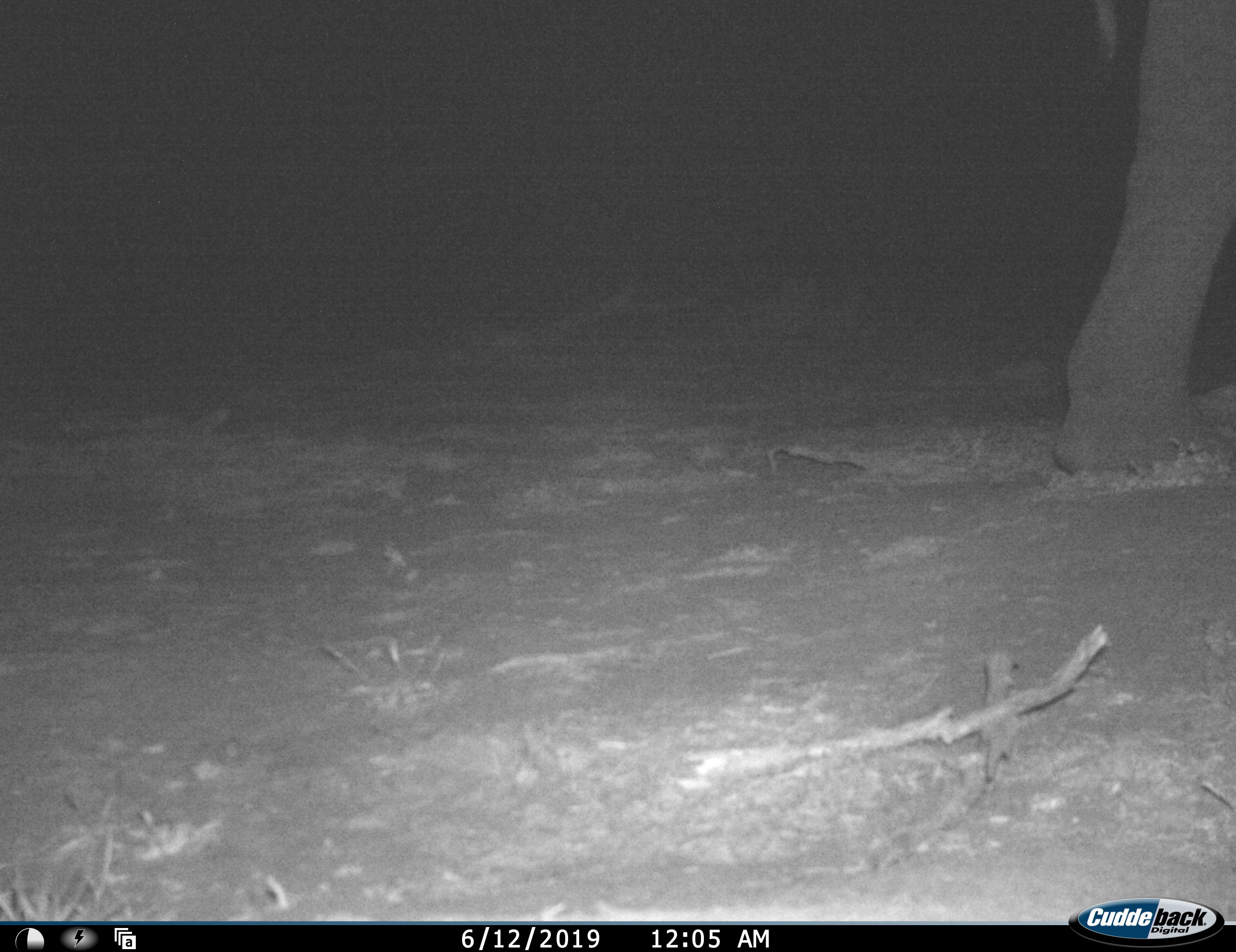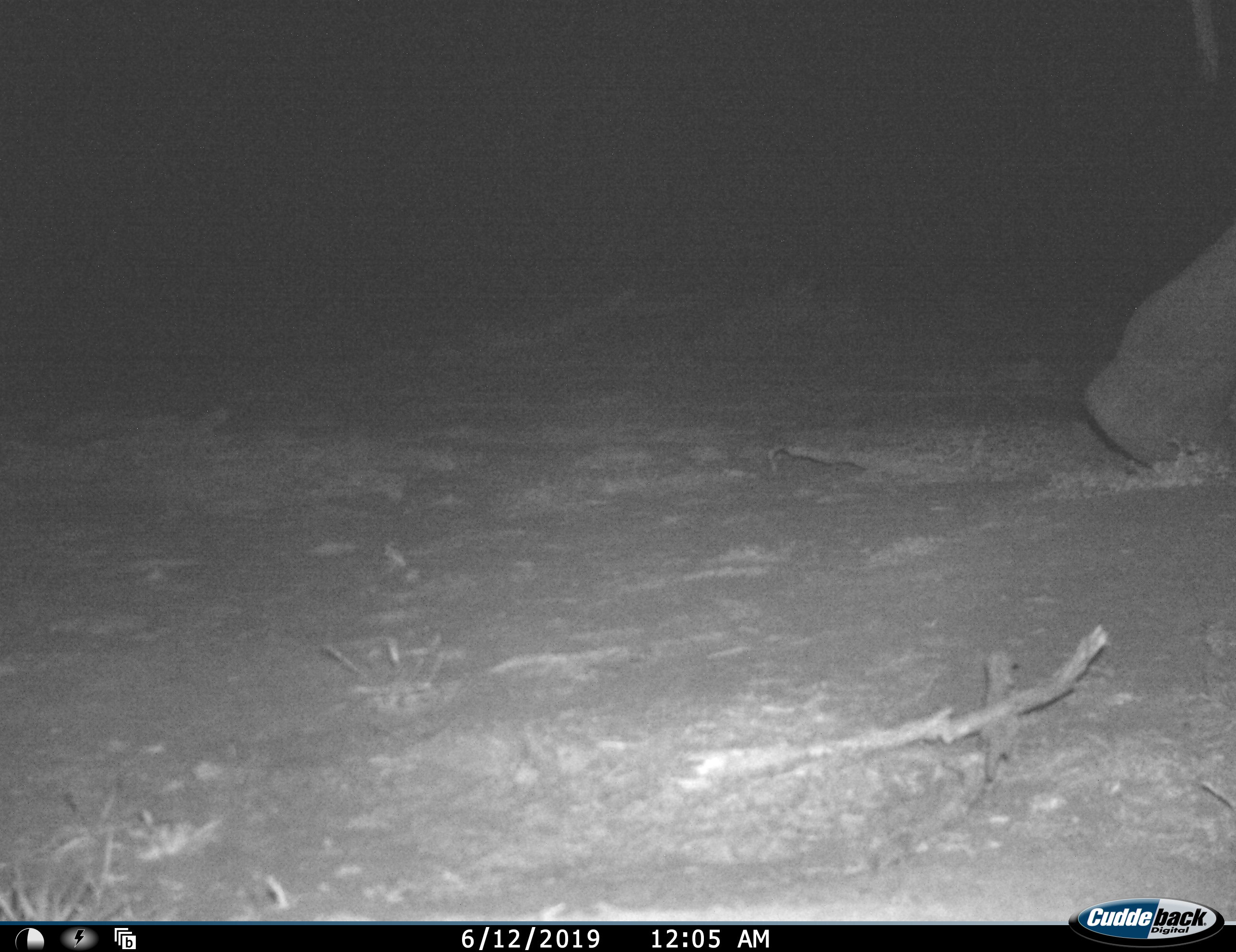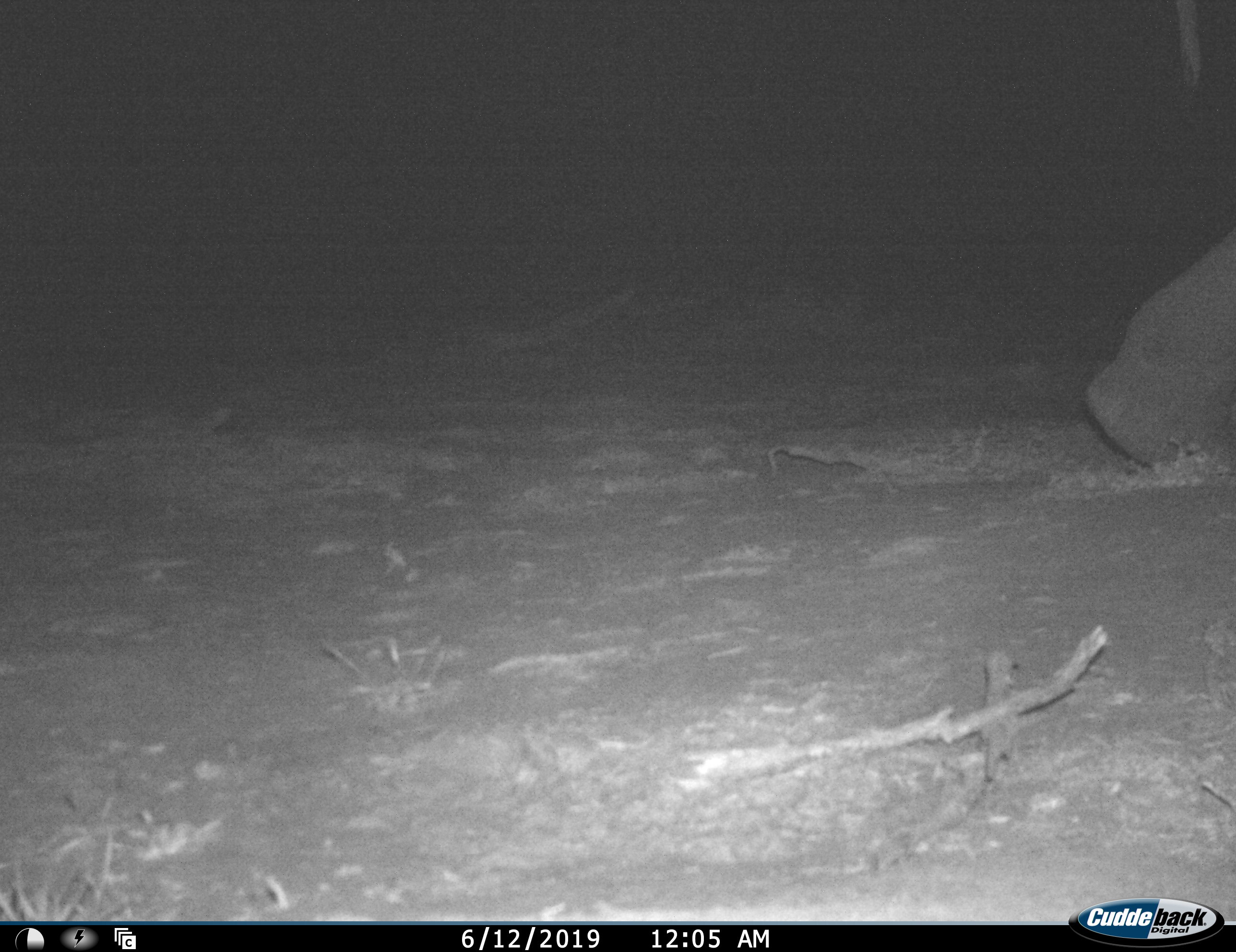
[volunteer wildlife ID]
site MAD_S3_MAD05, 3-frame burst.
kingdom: Animalia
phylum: Chordata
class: Mammalia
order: Proboscidea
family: Elephantidae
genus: Loxodonta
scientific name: Loxodonta africana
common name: african bush elephant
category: elephant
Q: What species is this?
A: Elephant (african bush elephant) (Loxodonta africana).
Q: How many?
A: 1.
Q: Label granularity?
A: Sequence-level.